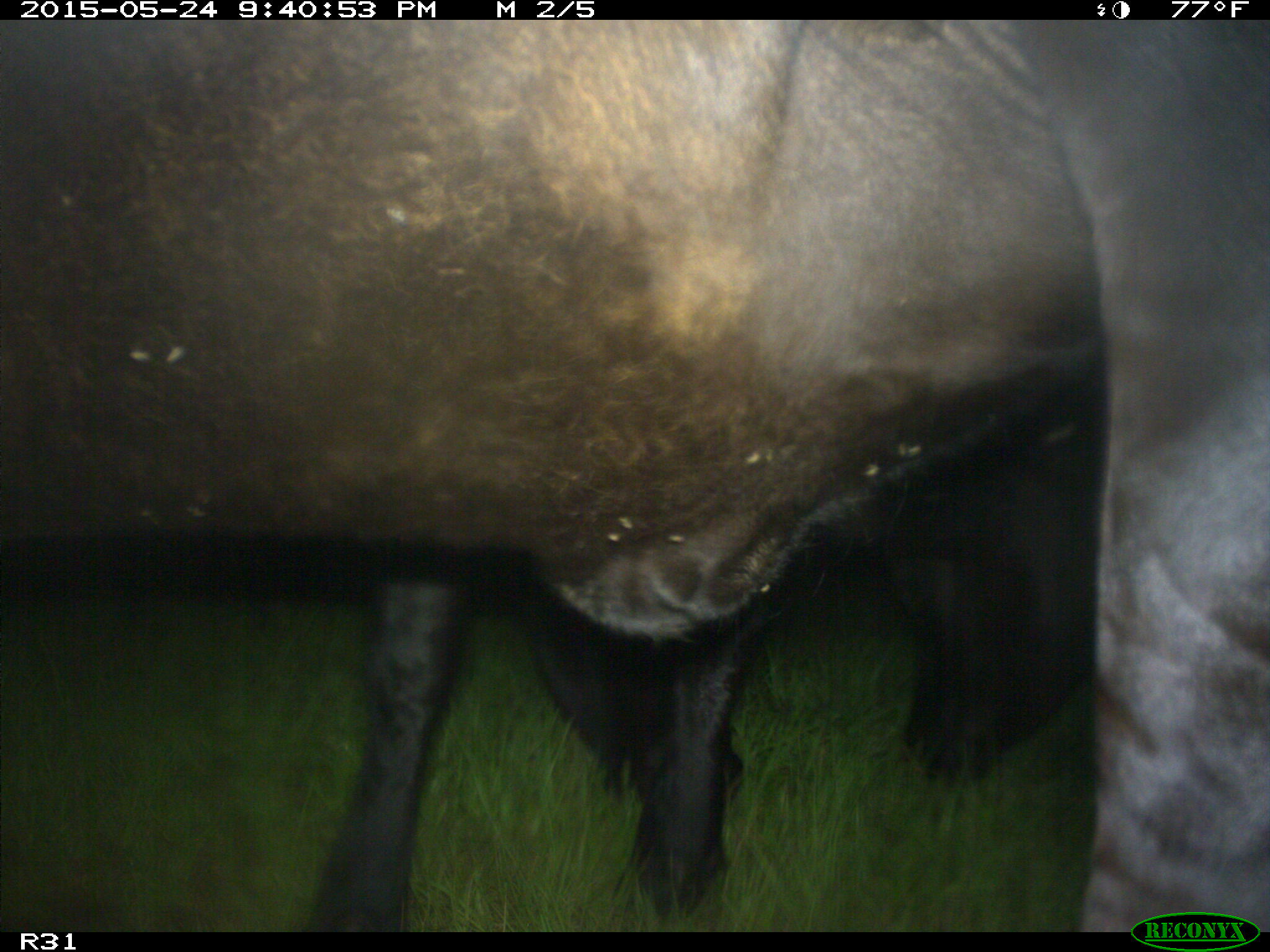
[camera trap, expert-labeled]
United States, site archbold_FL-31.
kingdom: Animalia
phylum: Chordata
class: Mammalia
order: Artiodactyla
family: Bovidae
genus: Bos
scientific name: Bos taurus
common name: domestic cow